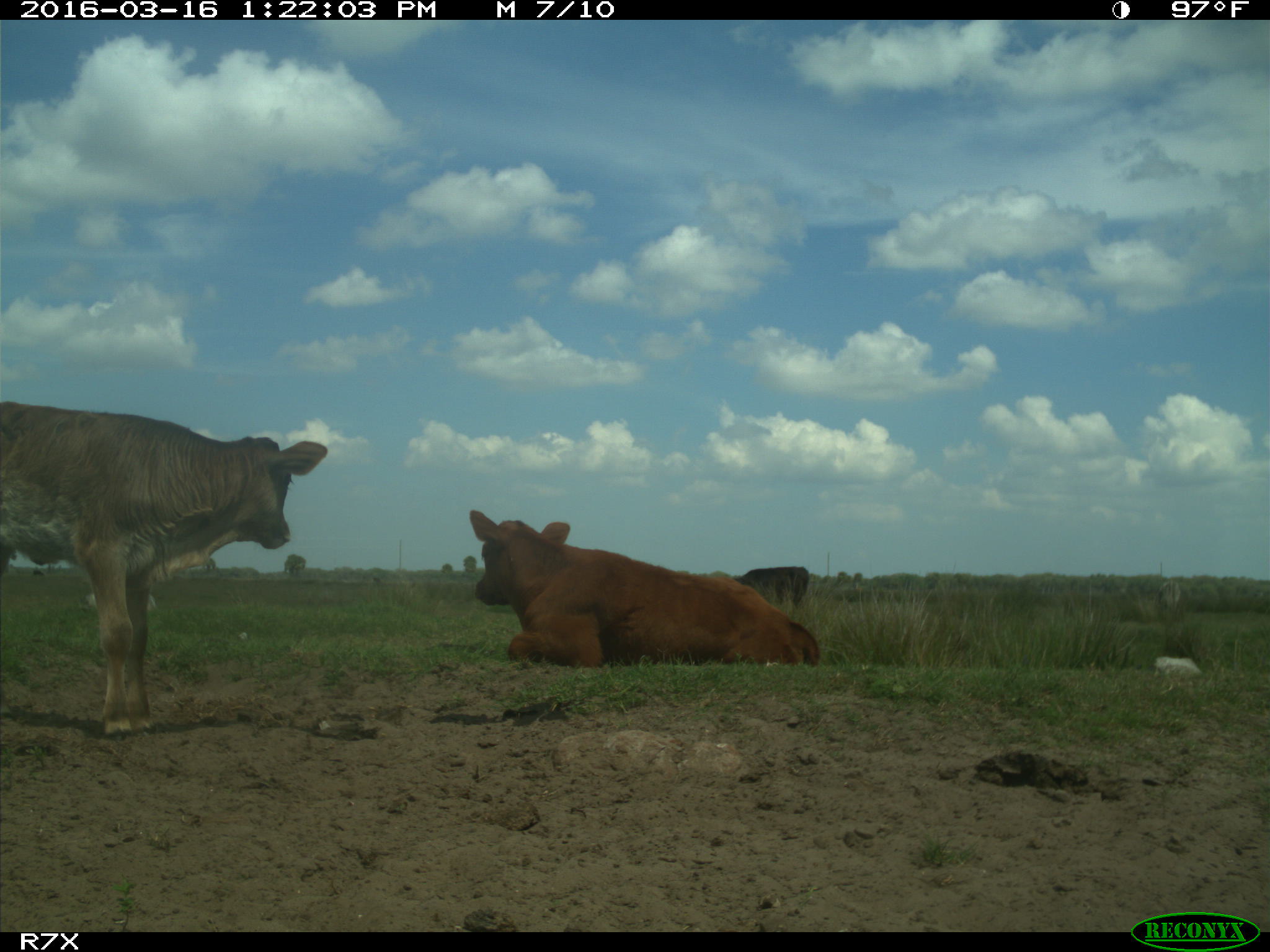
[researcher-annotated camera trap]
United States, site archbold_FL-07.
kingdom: Animalia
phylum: Chordata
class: Mammalia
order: Artiodactyla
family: Bovidae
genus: Bos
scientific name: Bos taurus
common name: domestic cow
Bos taurus (domestic cow).